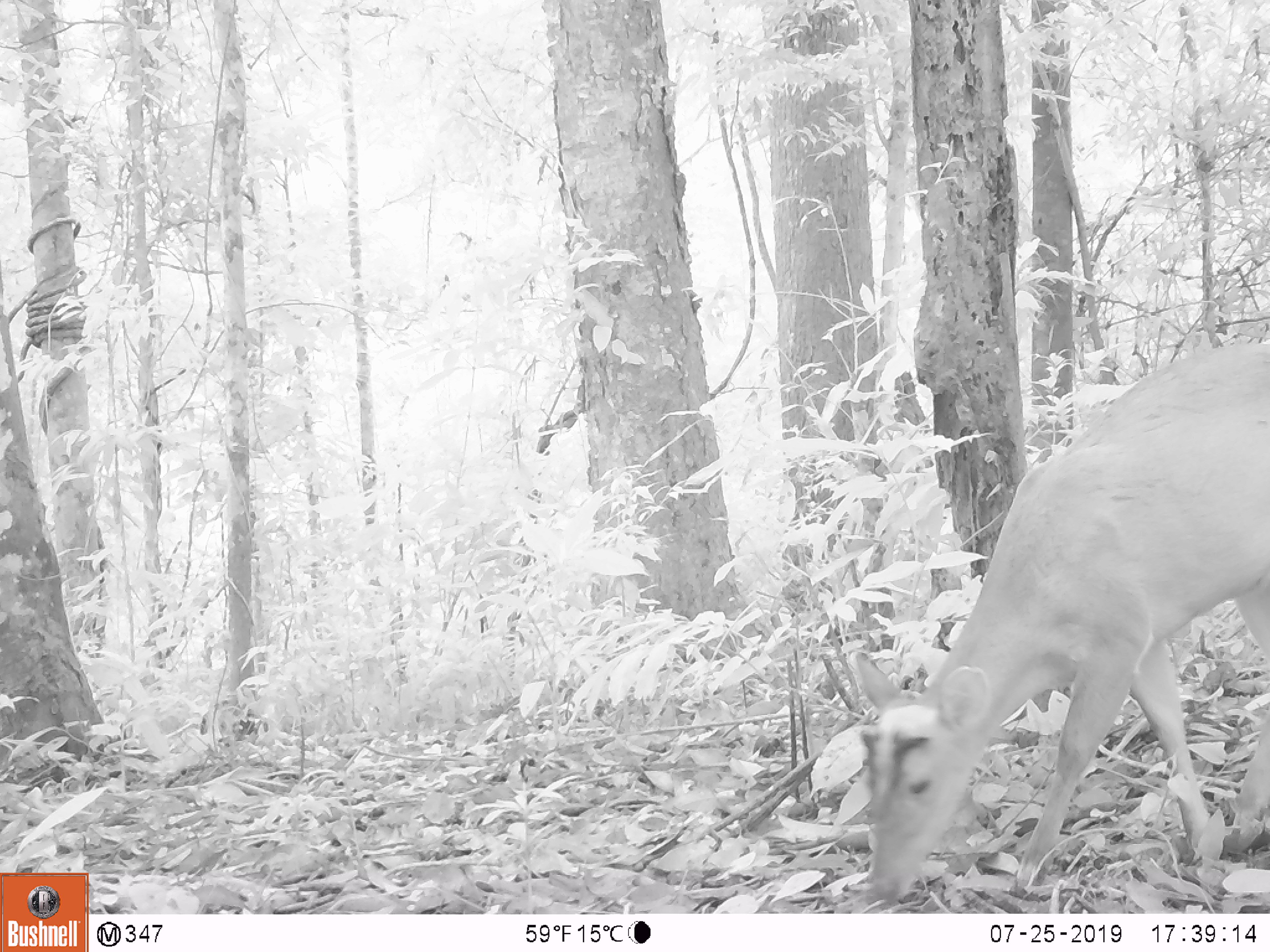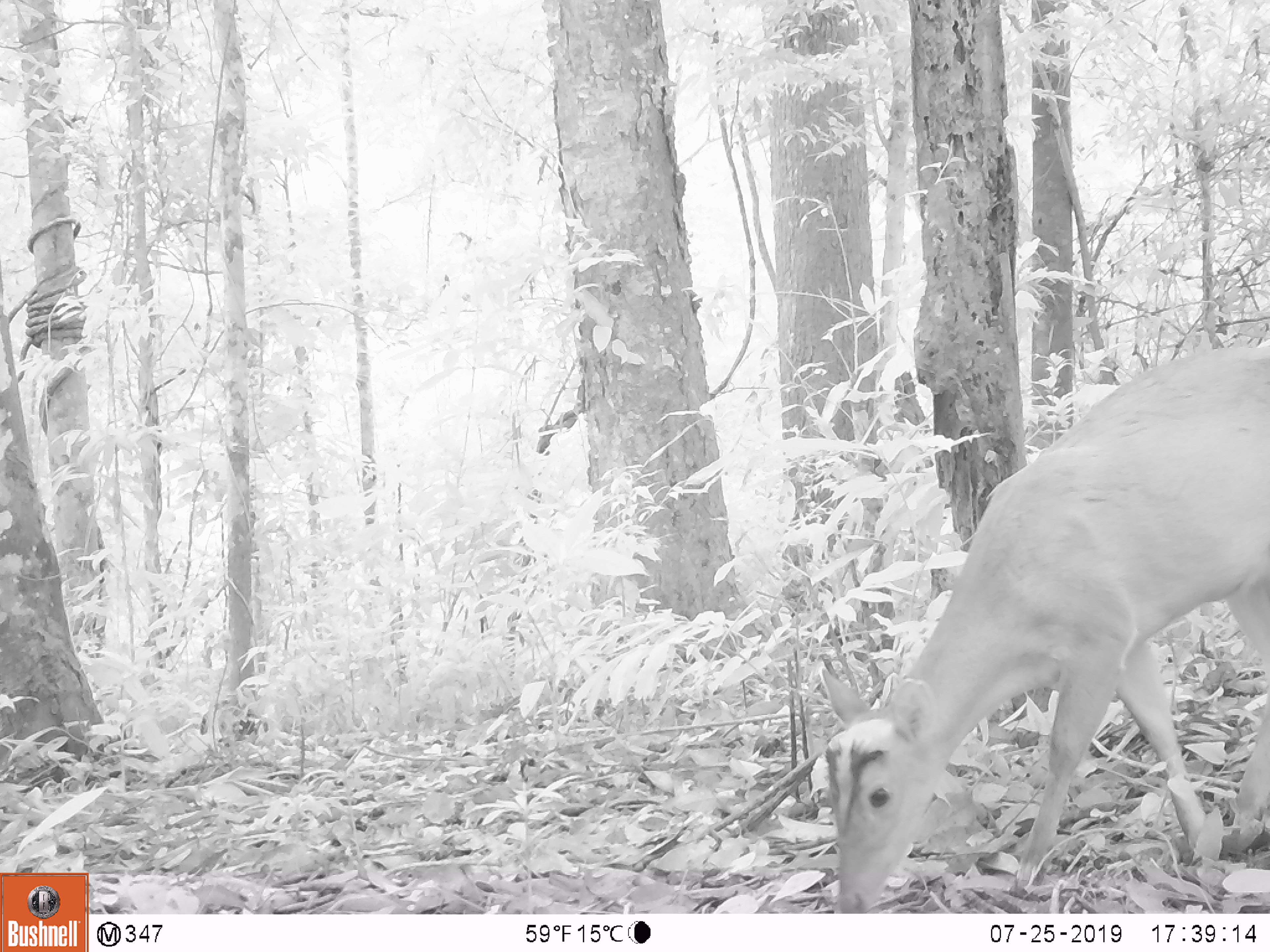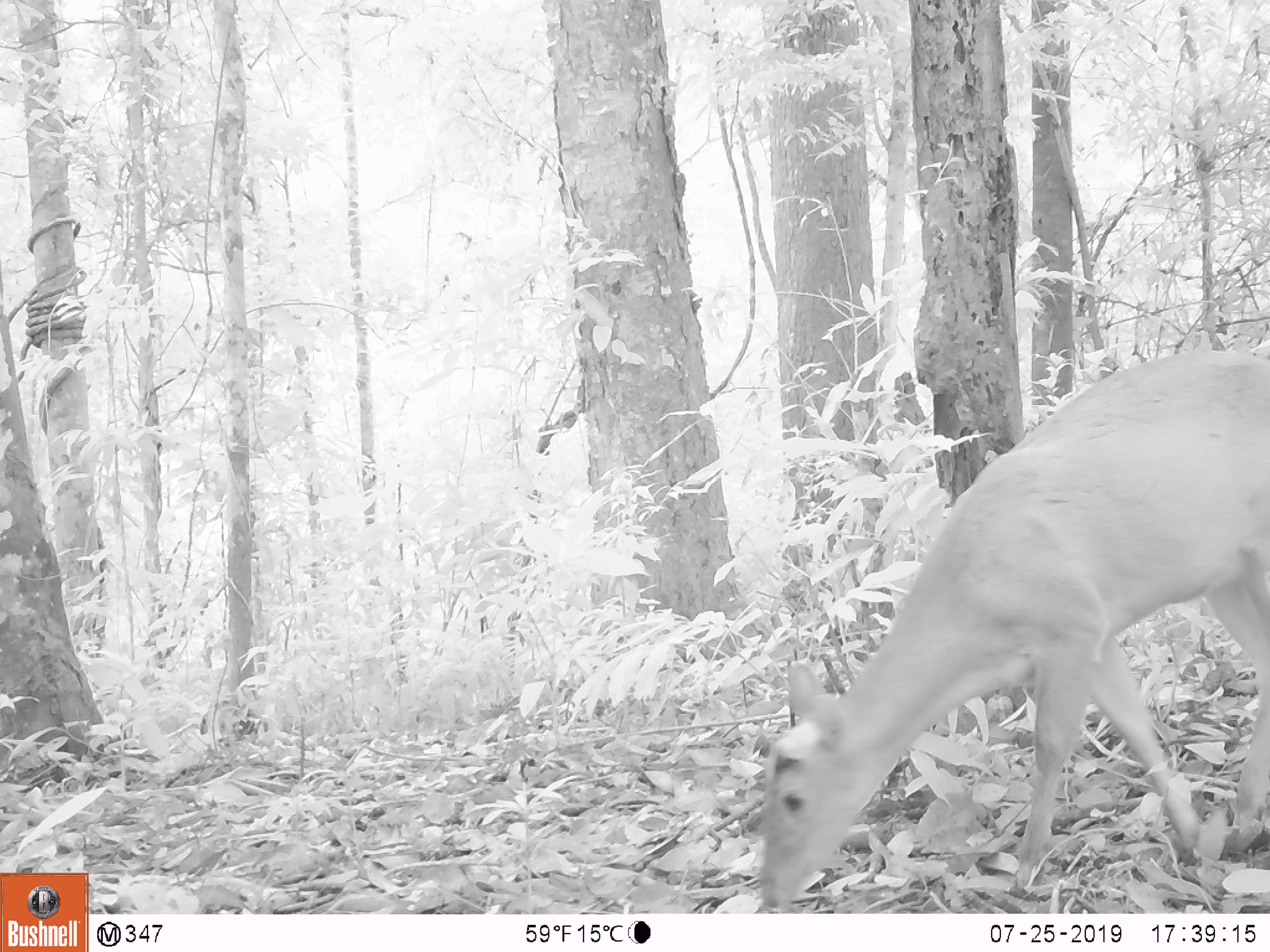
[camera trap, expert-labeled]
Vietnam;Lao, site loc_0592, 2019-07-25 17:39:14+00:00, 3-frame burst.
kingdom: Animalia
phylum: Chordata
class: Mammalia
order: Artiodactyla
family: Cervidae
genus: Muntiacus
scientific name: Muntiacus muntjak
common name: red muntjac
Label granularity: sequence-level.